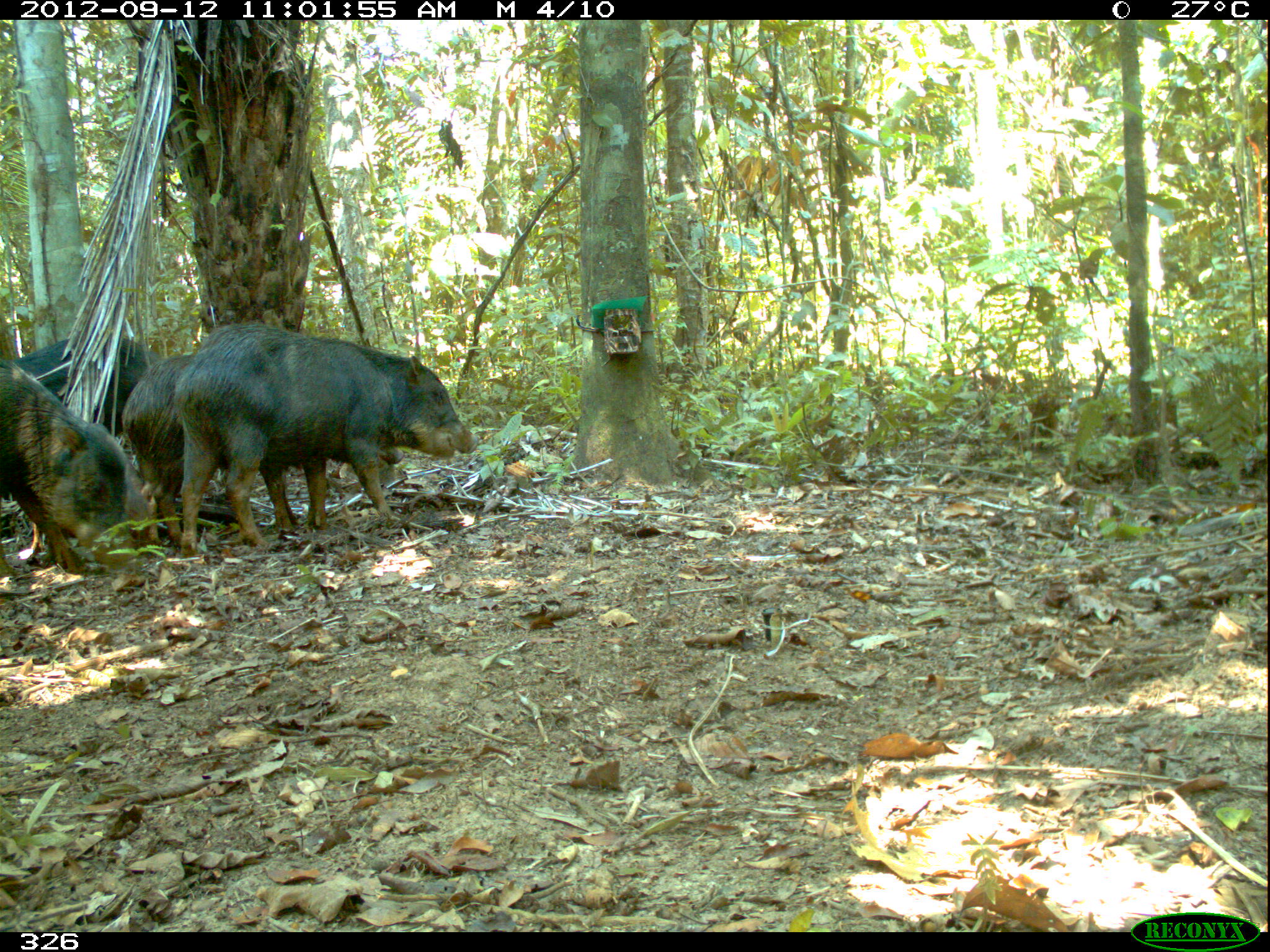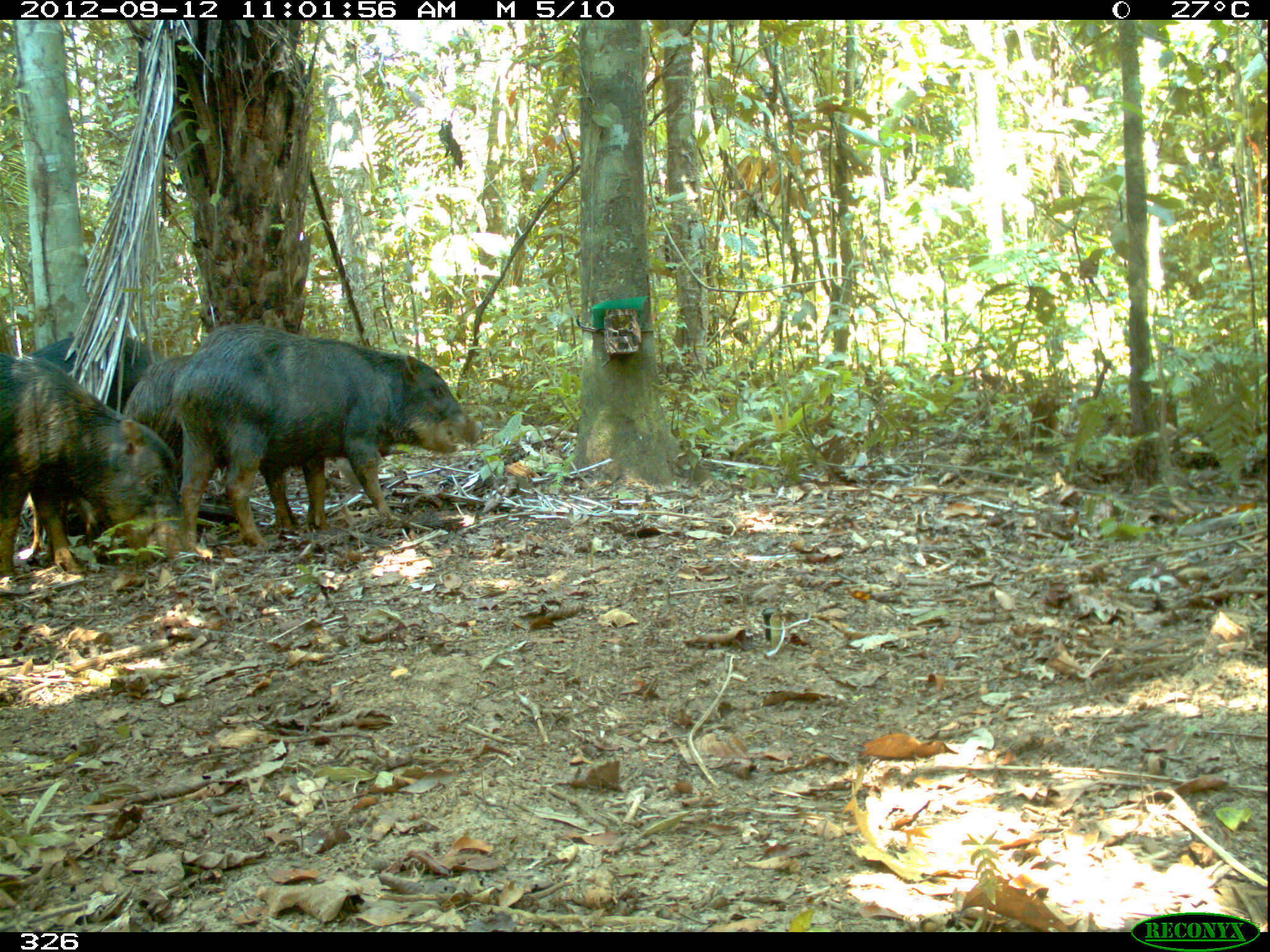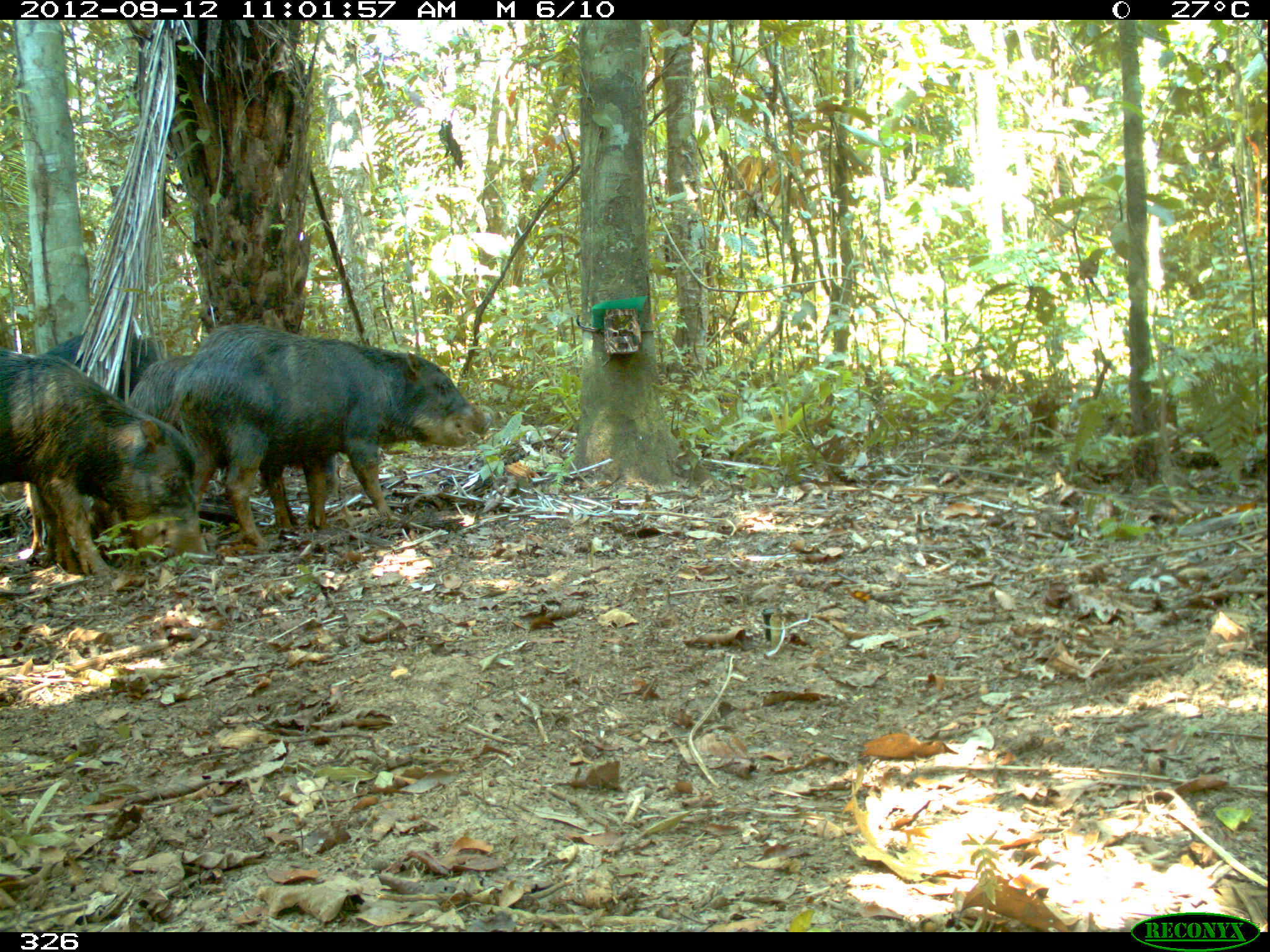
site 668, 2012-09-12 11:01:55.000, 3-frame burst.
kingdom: Animalia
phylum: Chordata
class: Mammalia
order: Artiodactyla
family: Tayassuidae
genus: Tayassu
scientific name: Tayassu pecari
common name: white-lipped peccary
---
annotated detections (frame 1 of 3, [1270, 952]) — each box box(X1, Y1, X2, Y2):
tayassu pecari: box(171, 321, 479, 556); box(118, 321, 405, 557); box(0, 355, 148, 592); box(15, 332, 165, 436)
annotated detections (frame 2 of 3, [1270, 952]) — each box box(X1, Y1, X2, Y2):
tayassu pecari: box(169, 321, 483, 553); box(0, 351, 195, 577); box(123, 349, 356, 531); box(25, 326, 166, 412)